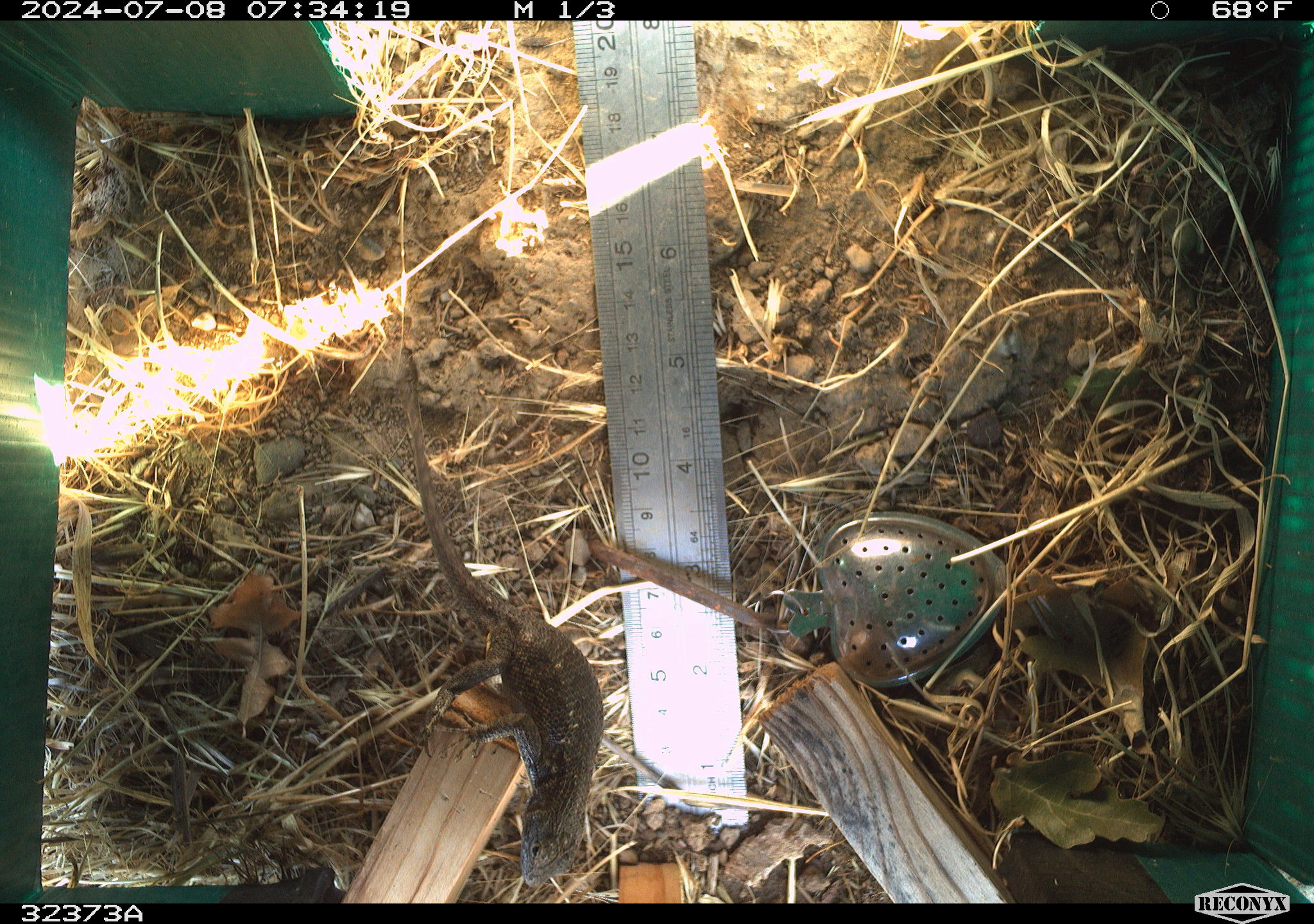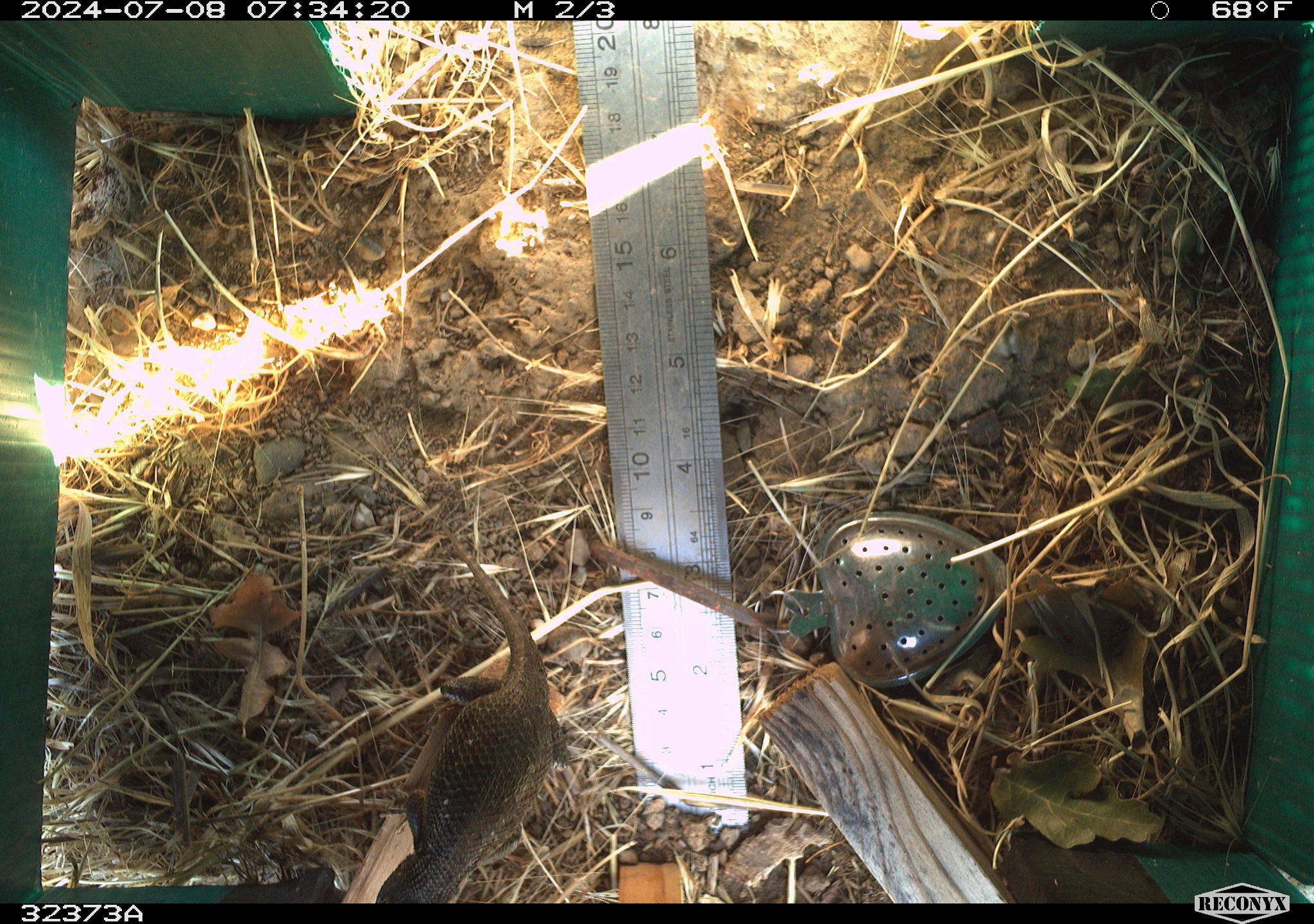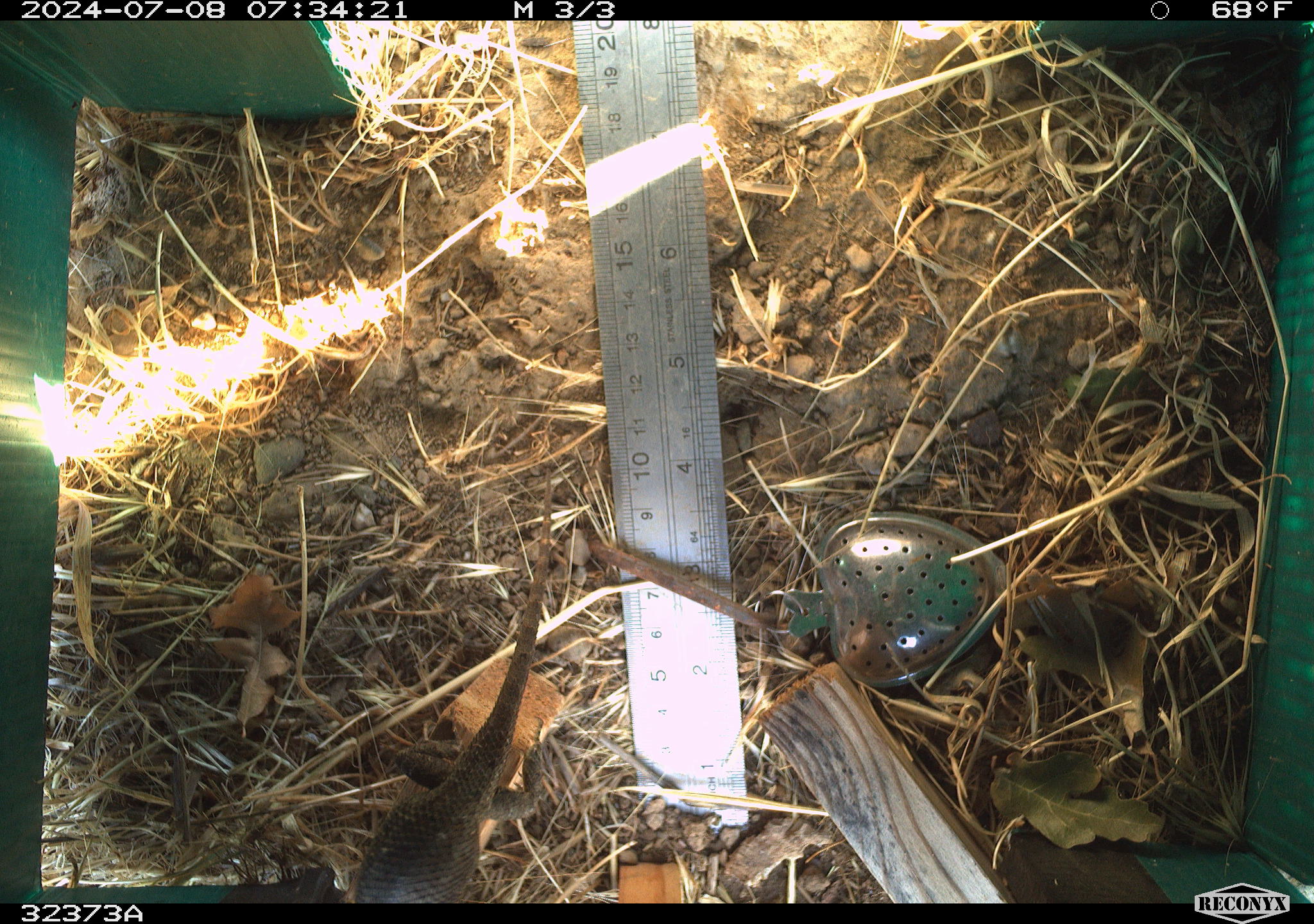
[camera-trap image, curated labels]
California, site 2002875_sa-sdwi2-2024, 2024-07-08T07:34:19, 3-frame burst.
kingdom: Animalia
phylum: Chordata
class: Reptilia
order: Squamata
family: Phrynosomatidae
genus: Sceloporus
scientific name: Sceloporus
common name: spiny lizards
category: sceloporus species